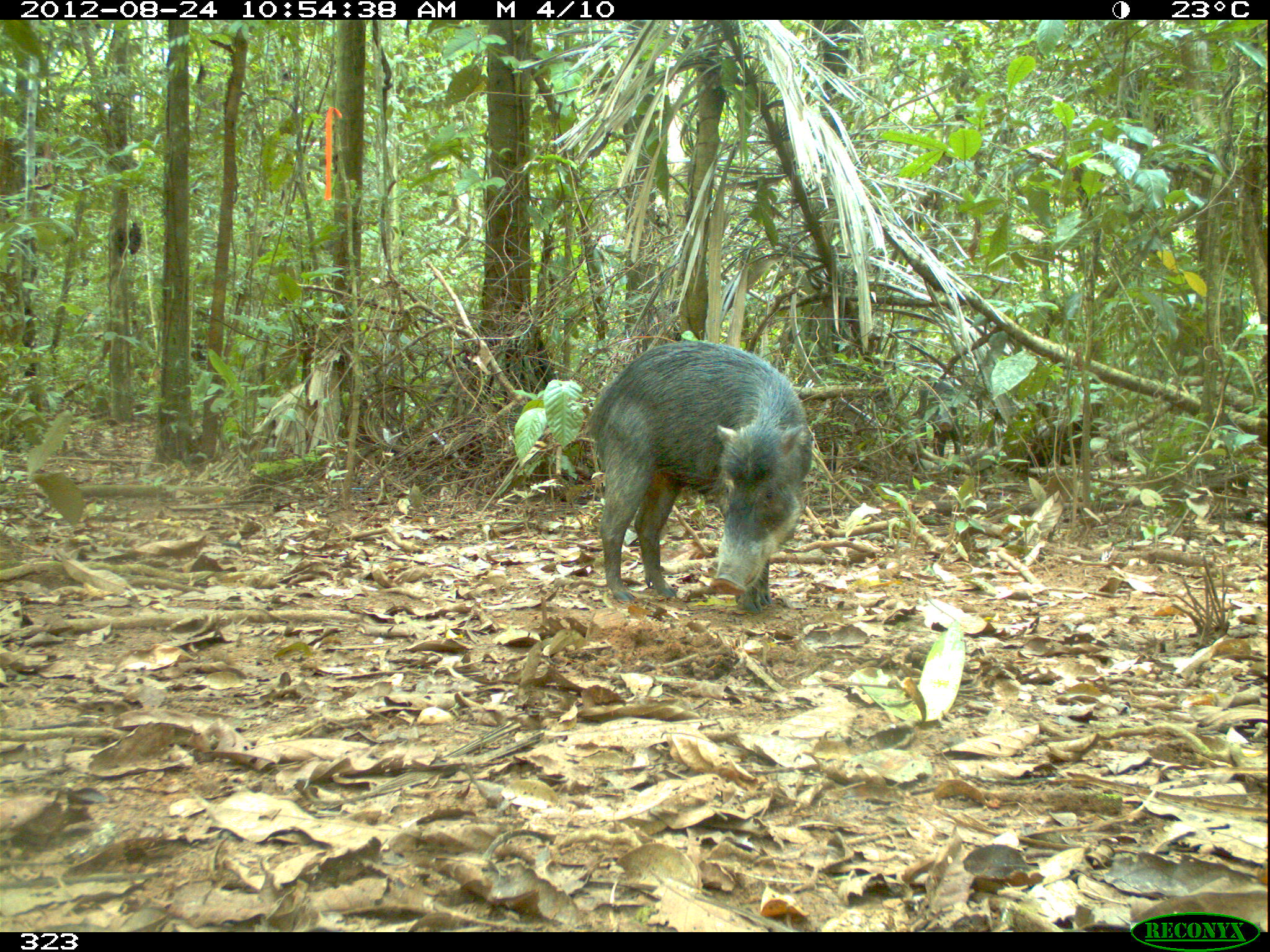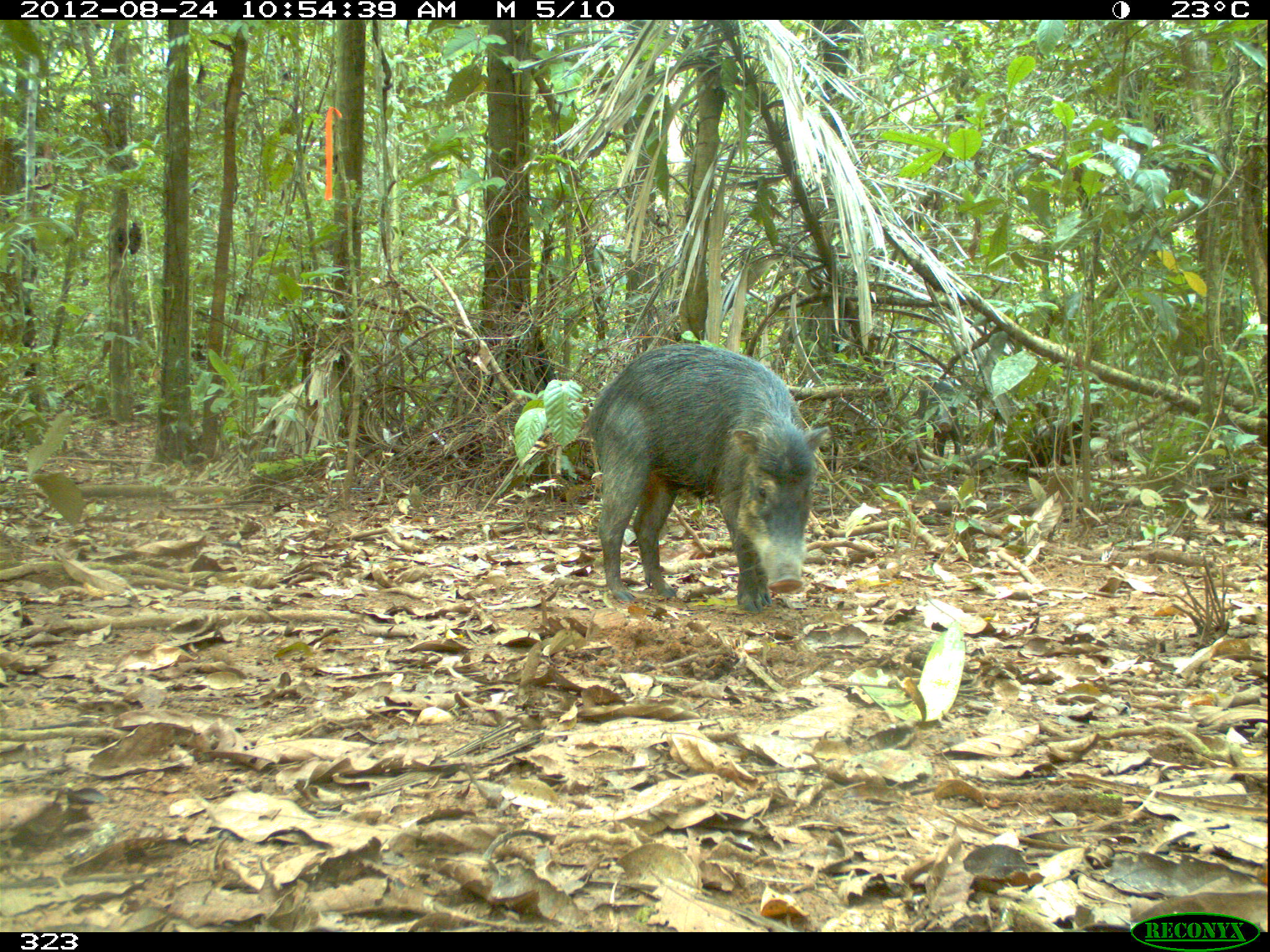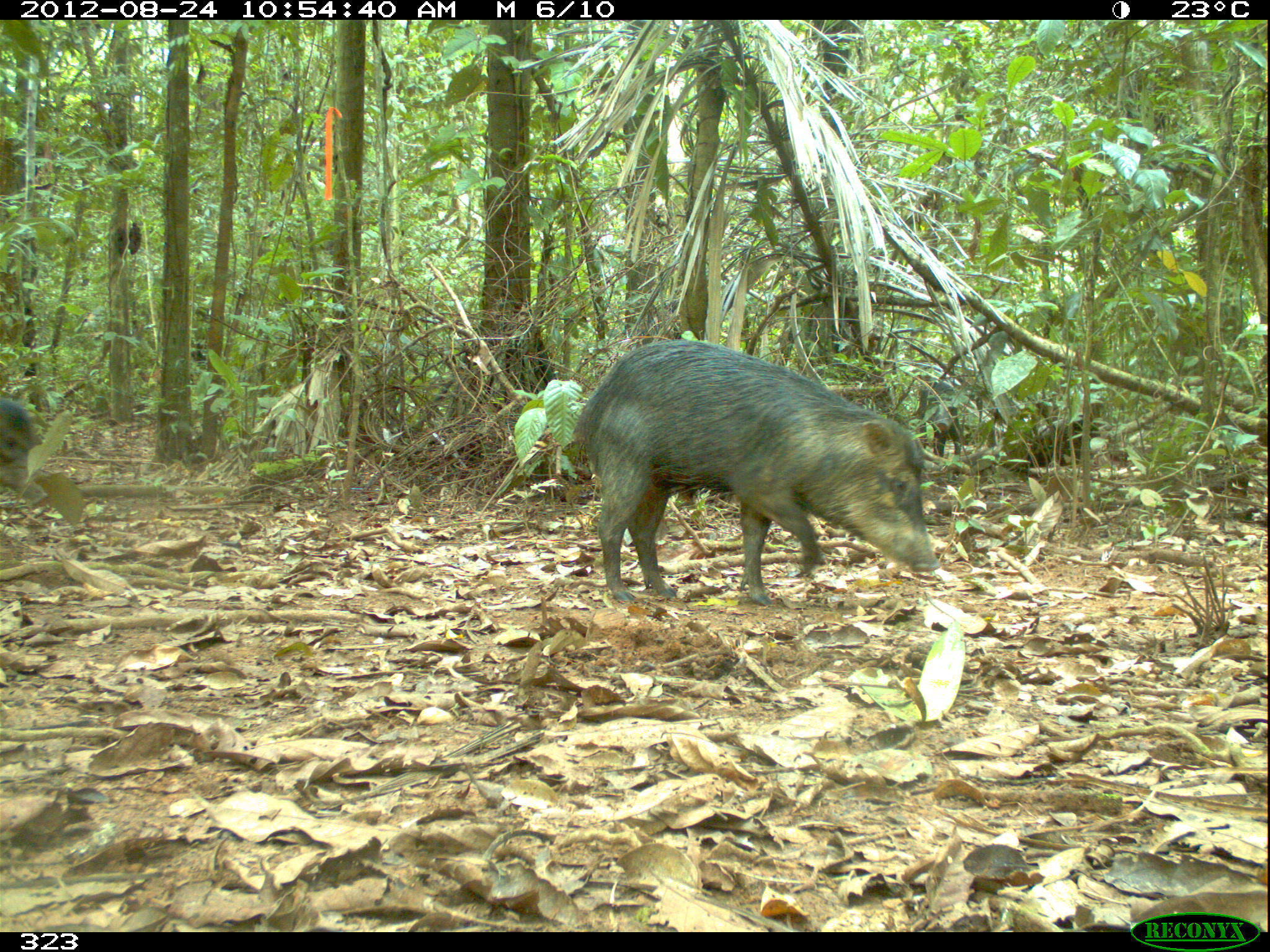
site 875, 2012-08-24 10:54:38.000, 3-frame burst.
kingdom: Animalia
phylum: Chordata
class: Mammalia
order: Artiodactyla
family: Tayassuidae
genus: Tayassu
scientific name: Tayassu pecari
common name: white-lipped peccary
Tayassu pecari (white-lipped peccary).